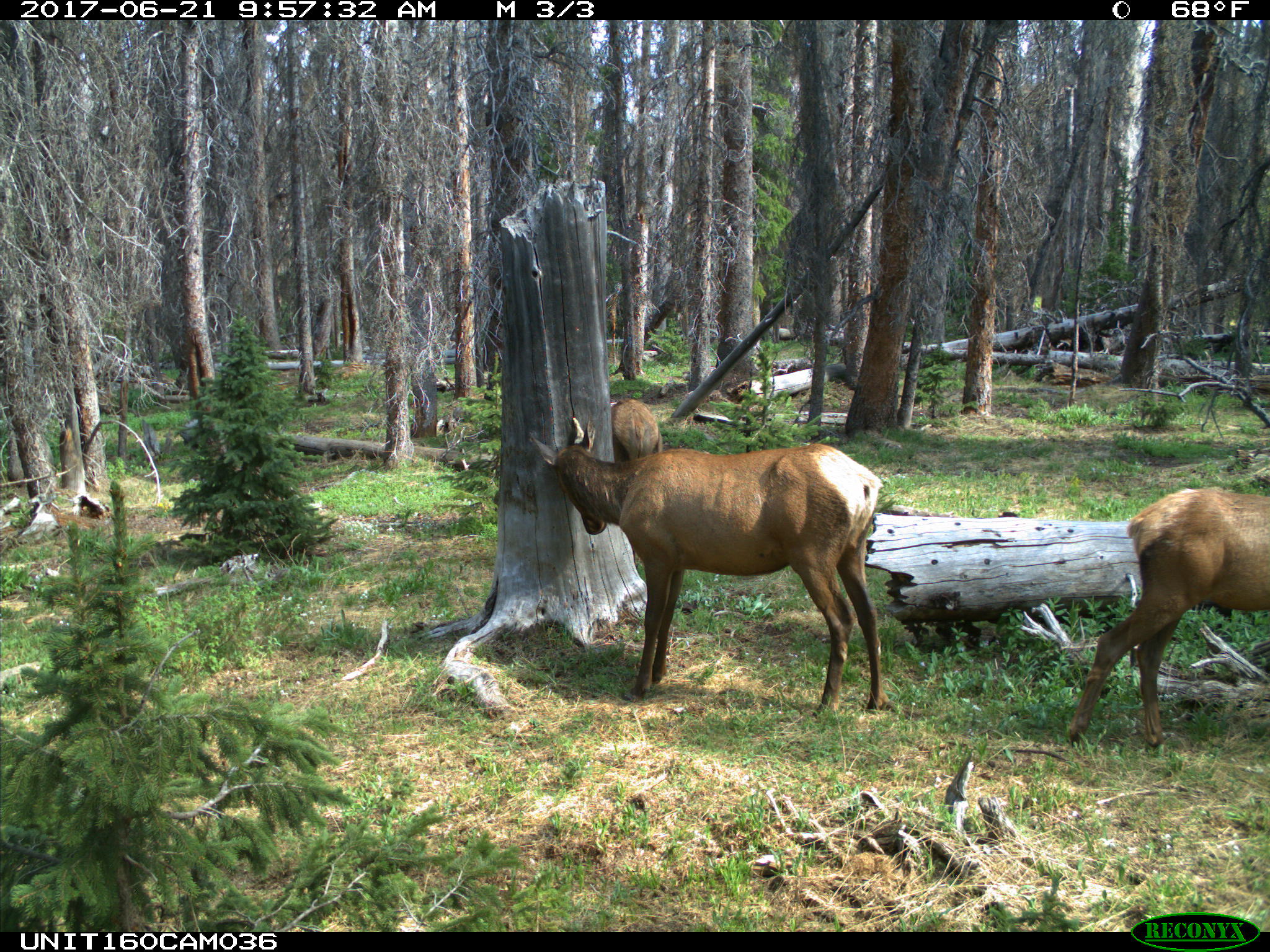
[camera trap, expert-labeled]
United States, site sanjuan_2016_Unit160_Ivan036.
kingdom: Animalia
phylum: Chordata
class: Mammalia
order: Artiodactyla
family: Cervidae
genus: Cervus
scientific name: Cervus elaphus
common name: red deer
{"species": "Cervus elaphus (red deer)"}